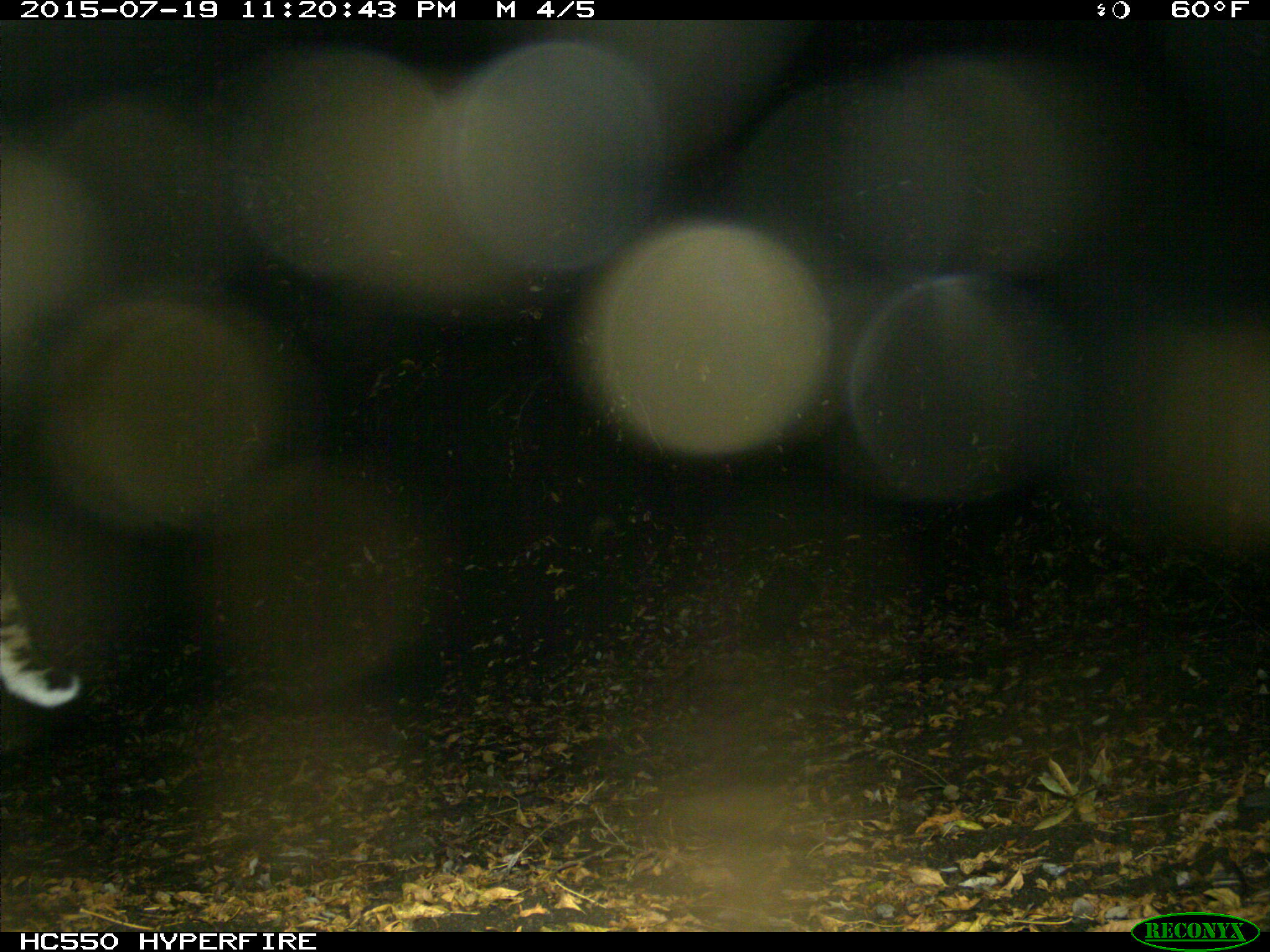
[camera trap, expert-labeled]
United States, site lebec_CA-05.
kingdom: Animalia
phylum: Chordata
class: Mammalia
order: Carnivora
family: Felidae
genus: Lynx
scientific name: Lynx rufus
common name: bobcat